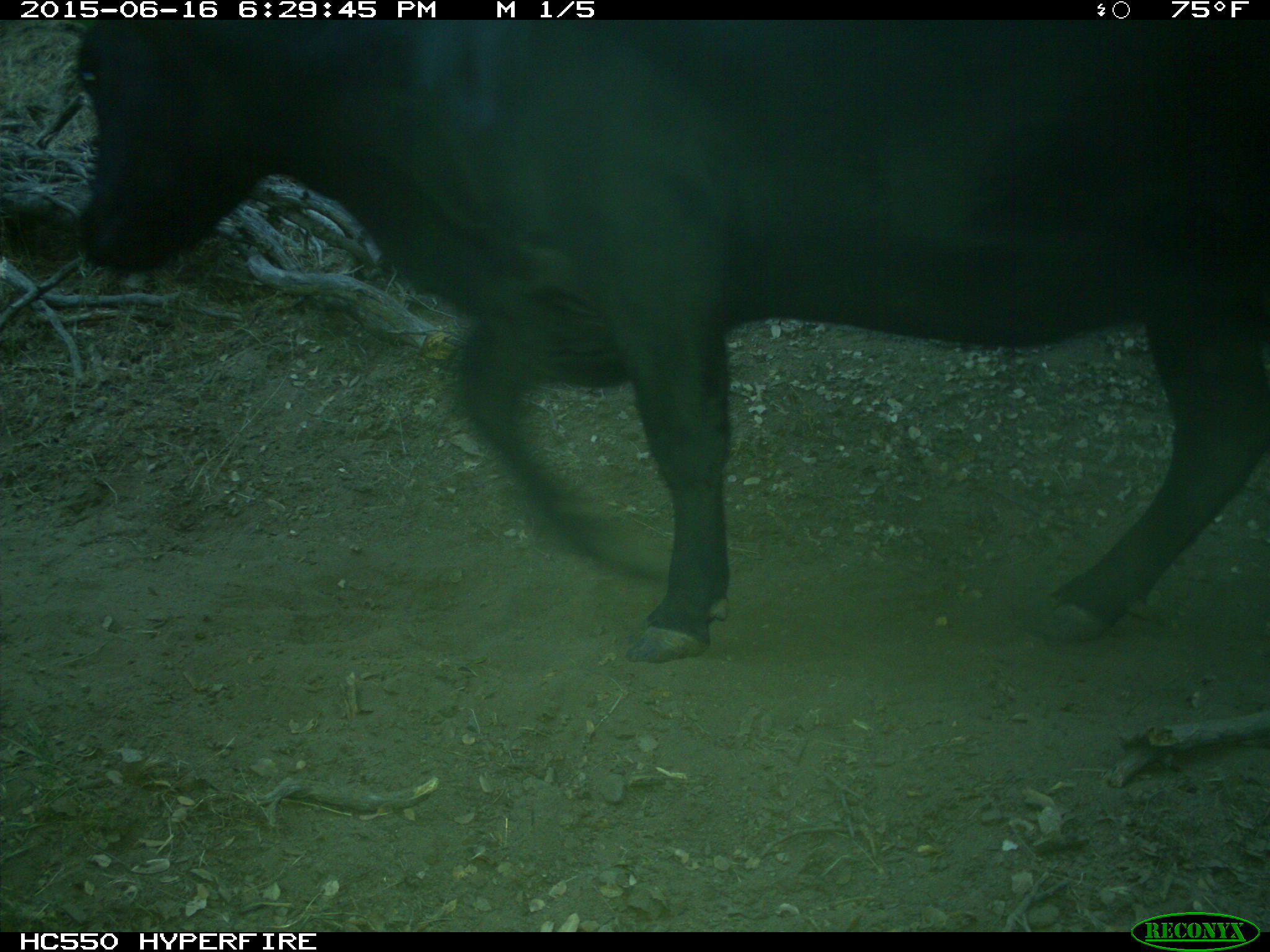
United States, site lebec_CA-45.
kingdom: Animalia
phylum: Chordata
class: Mammalia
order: Artiodactyla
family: Bovidae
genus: Bos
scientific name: Bos taurus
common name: domestic cow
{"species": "Bos taurus (domestic cow)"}